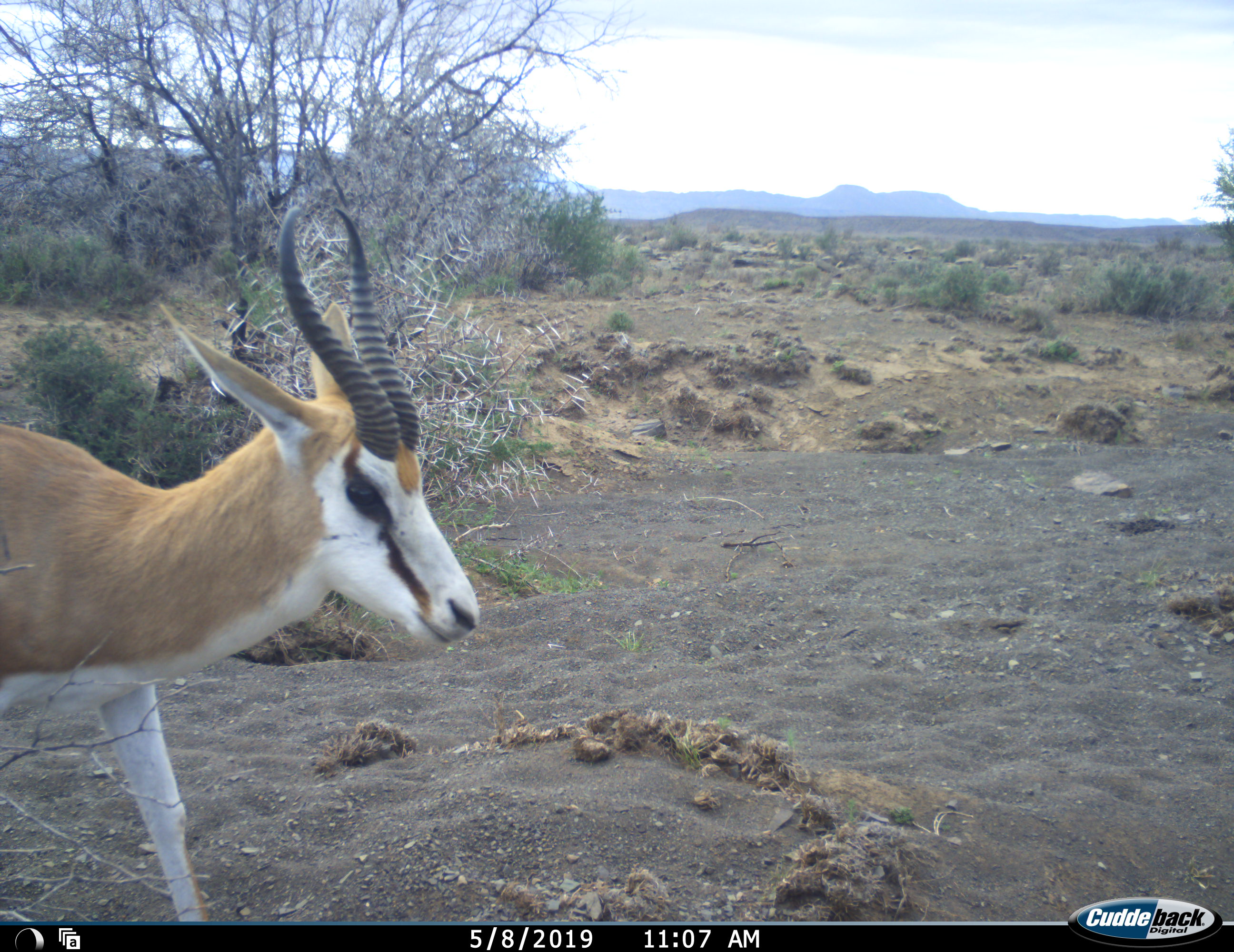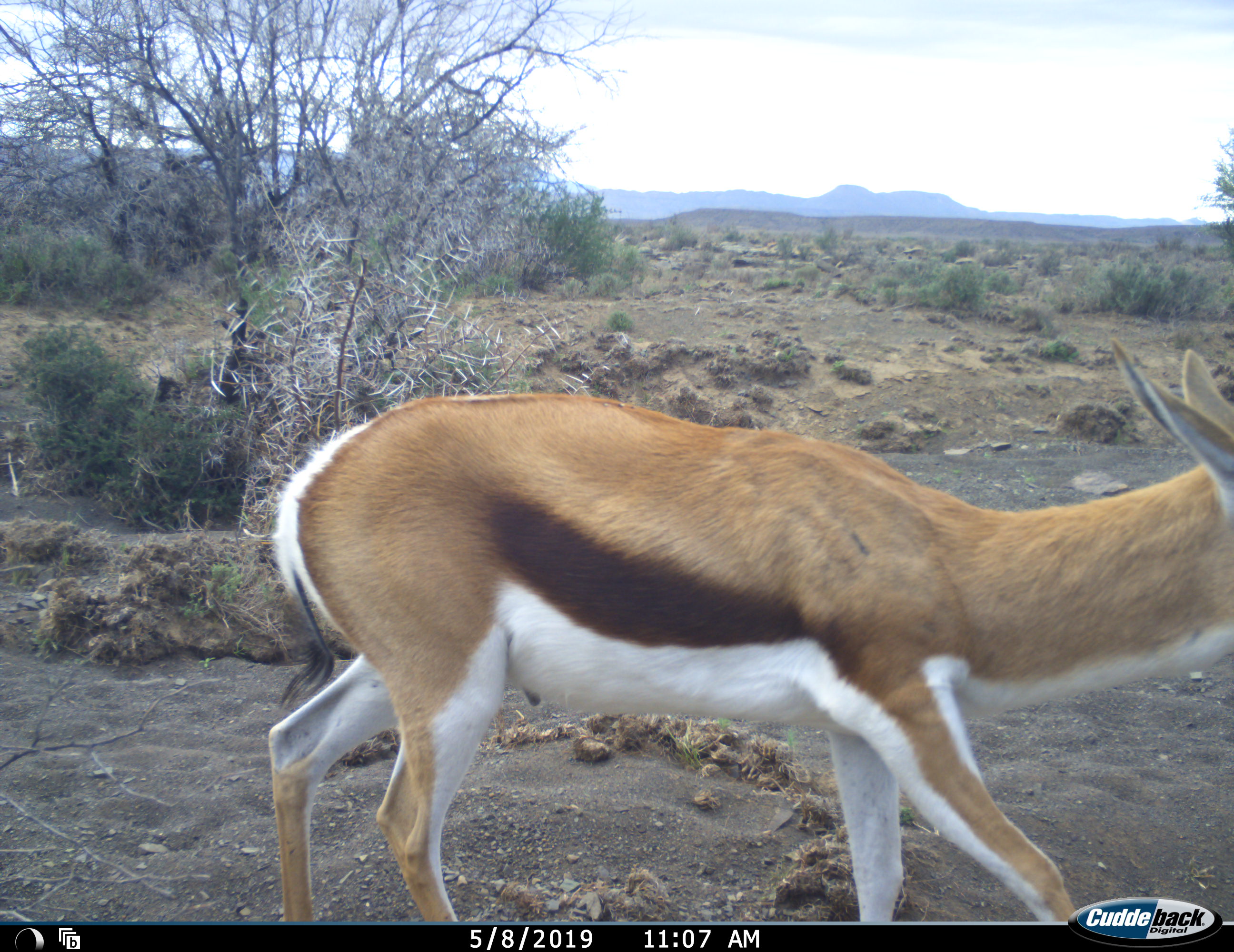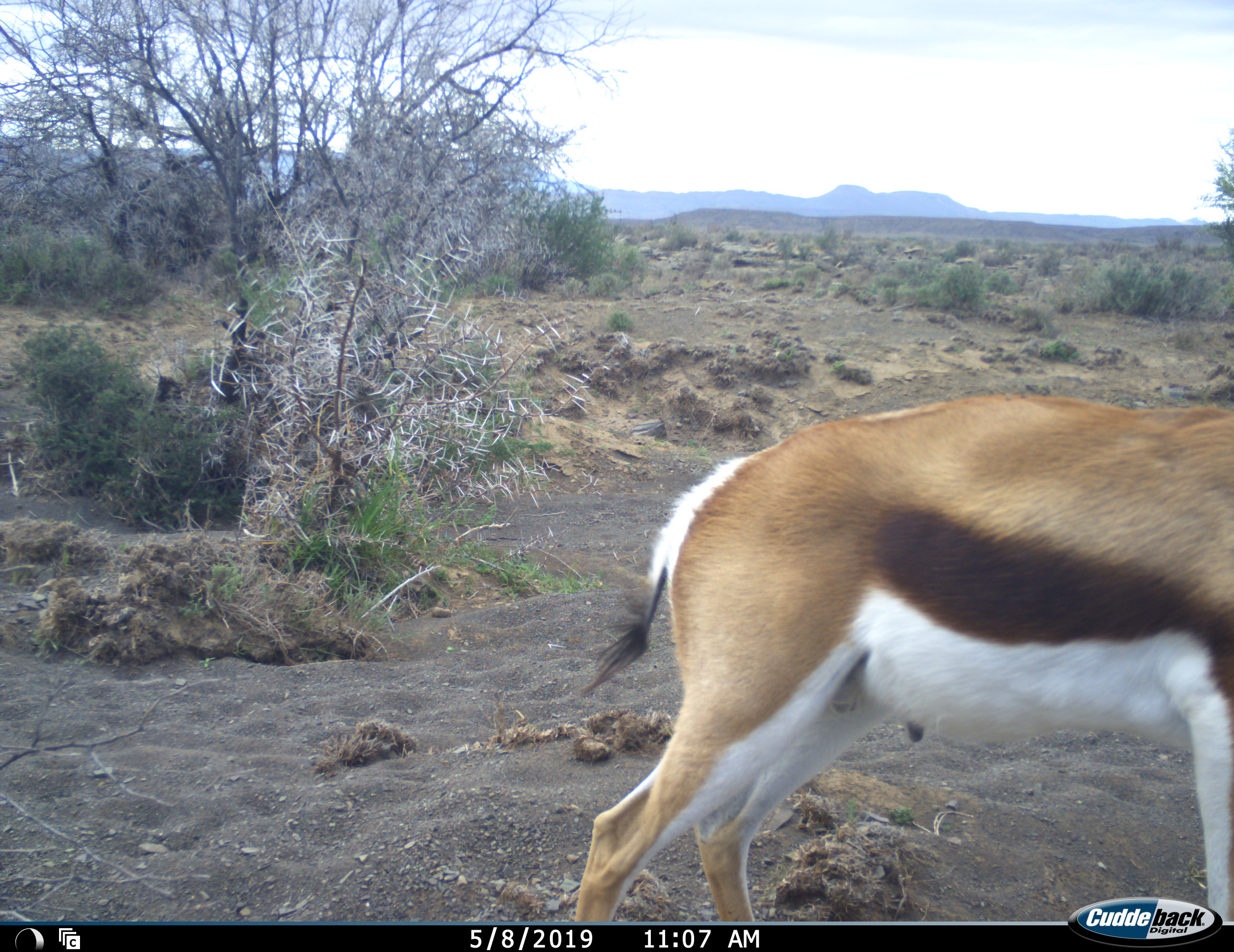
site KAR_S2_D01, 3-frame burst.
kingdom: Animalia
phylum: Chordata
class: Mammalia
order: Artiodactyla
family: Bovidae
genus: Antidorcas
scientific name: Antidorcas marsupialis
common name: springbok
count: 1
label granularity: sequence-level